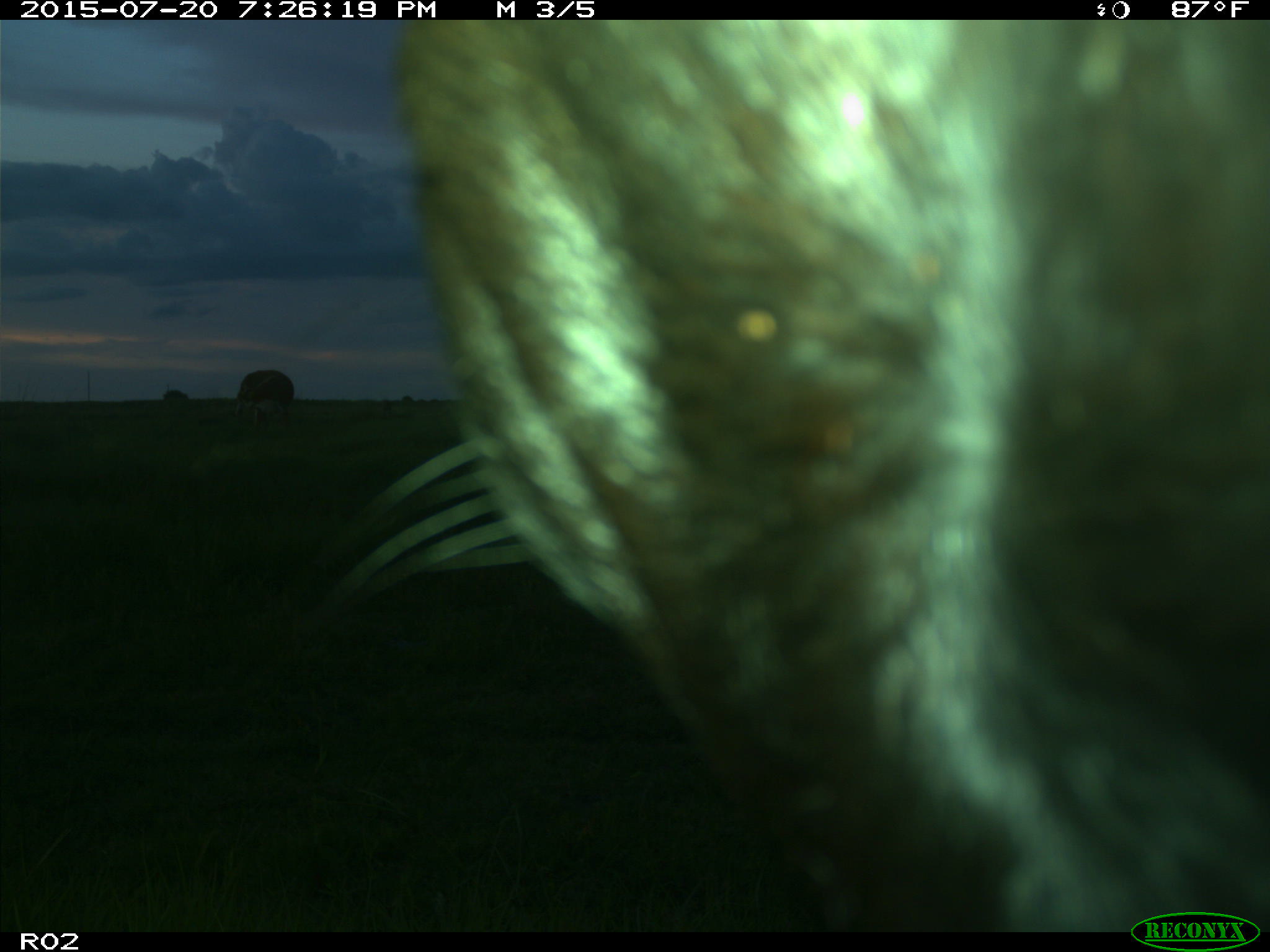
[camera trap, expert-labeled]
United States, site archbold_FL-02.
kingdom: Animalia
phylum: Chordata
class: Mammalia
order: Artiodactyla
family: Bovidae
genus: Bos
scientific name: Bos taurus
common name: domestic cow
Bos taurus (domestic cow).